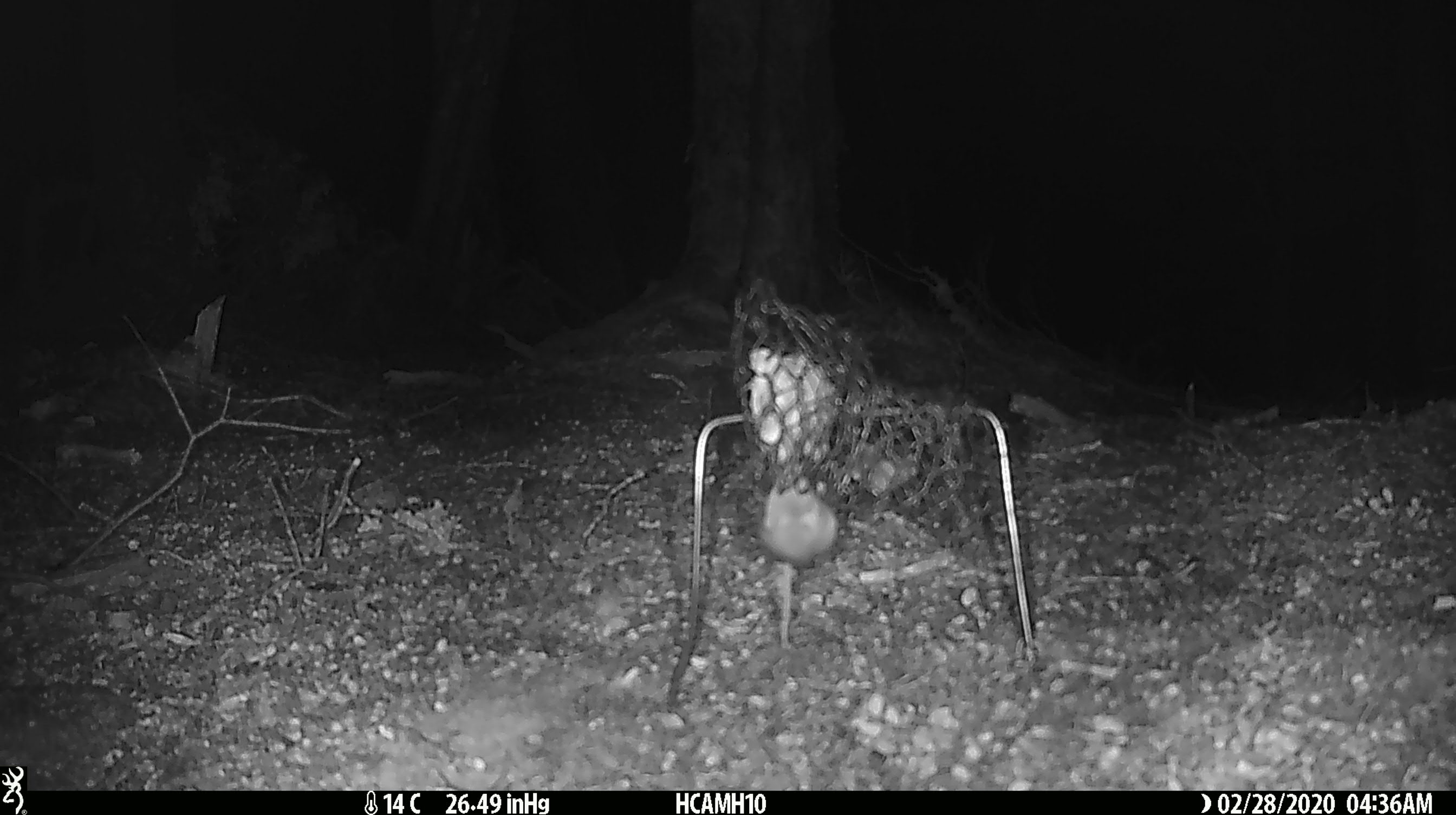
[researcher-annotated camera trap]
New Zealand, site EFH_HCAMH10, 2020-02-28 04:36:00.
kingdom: Animalia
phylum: Chordata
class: Mammalia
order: Rodentia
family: Muridae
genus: Mus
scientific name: Mus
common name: mouse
Mouse (Mus).